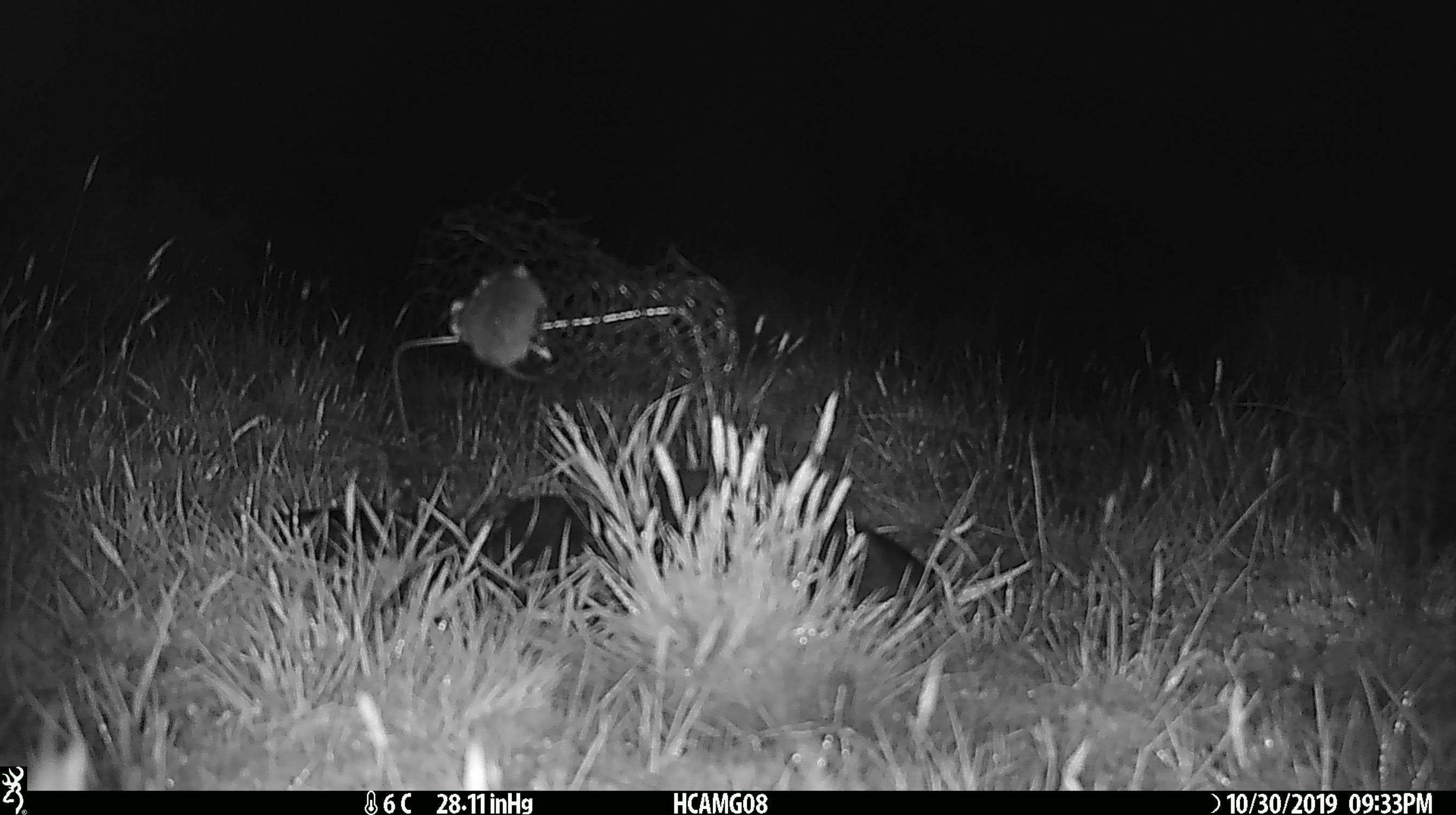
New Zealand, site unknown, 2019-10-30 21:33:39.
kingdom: Animalia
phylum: Chordata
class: Mammalia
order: Rodentia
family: Muridae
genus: Mus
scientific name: Mus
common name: mouse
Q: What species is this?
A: Mouse (Mus).